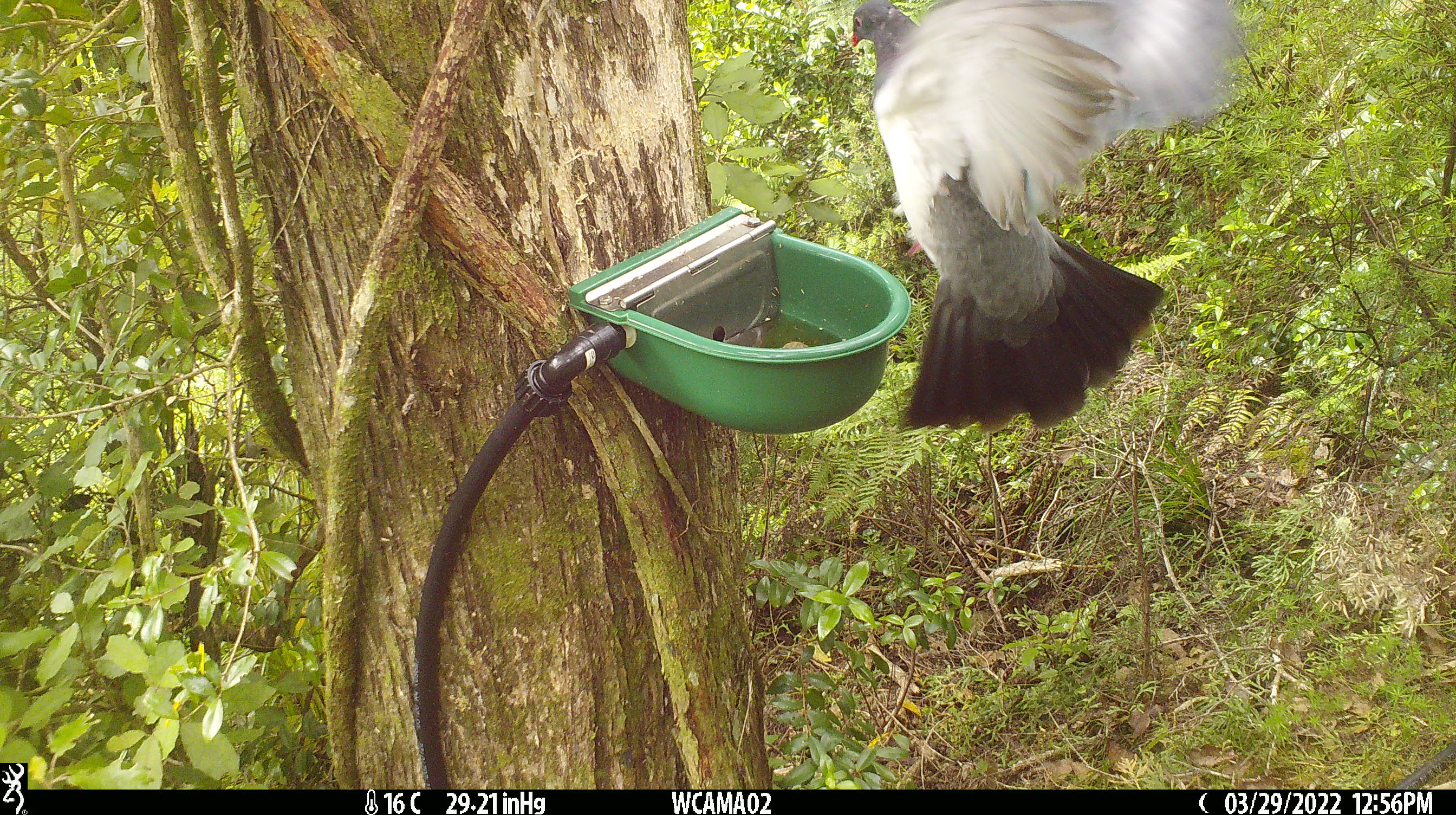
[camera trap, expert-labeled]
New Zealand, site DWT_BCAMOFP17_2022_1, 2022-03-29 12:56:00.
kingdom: Animalia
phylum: Chordata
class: Aves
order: Columbiformes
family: Columbidae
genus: Hemiphaga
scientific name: Hemiphaga novaeseelandiae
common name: new zealand pigeon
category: kereru